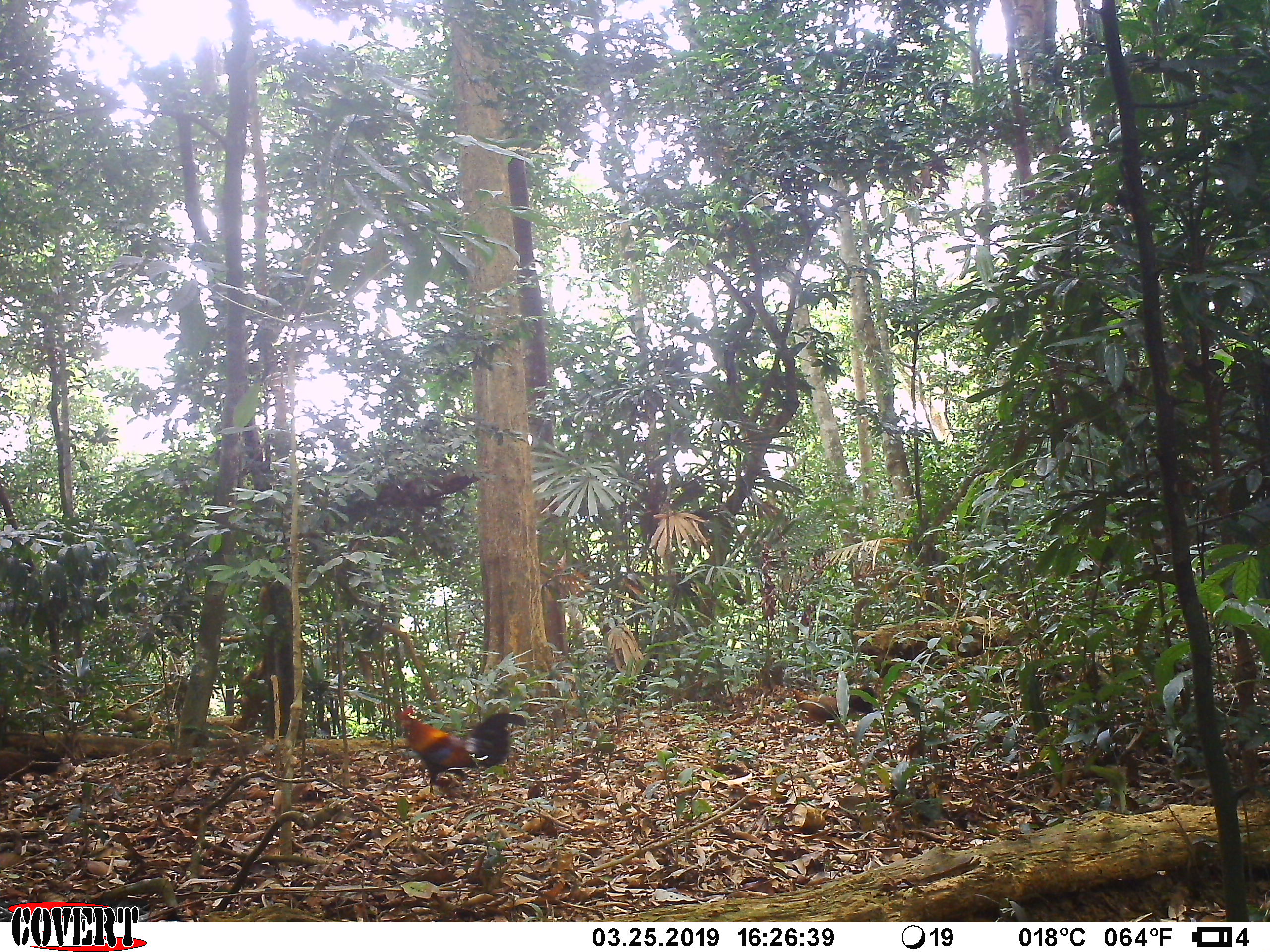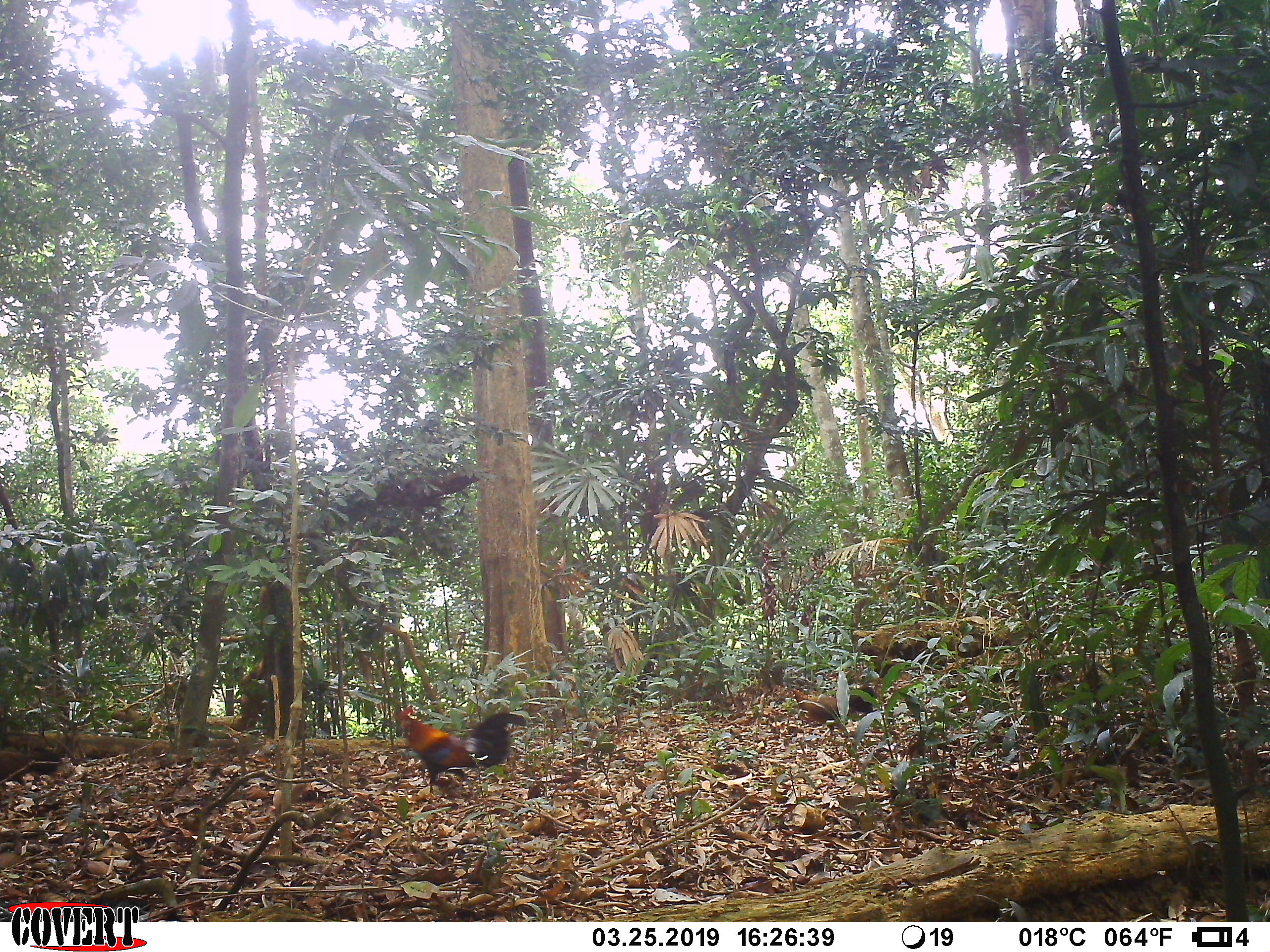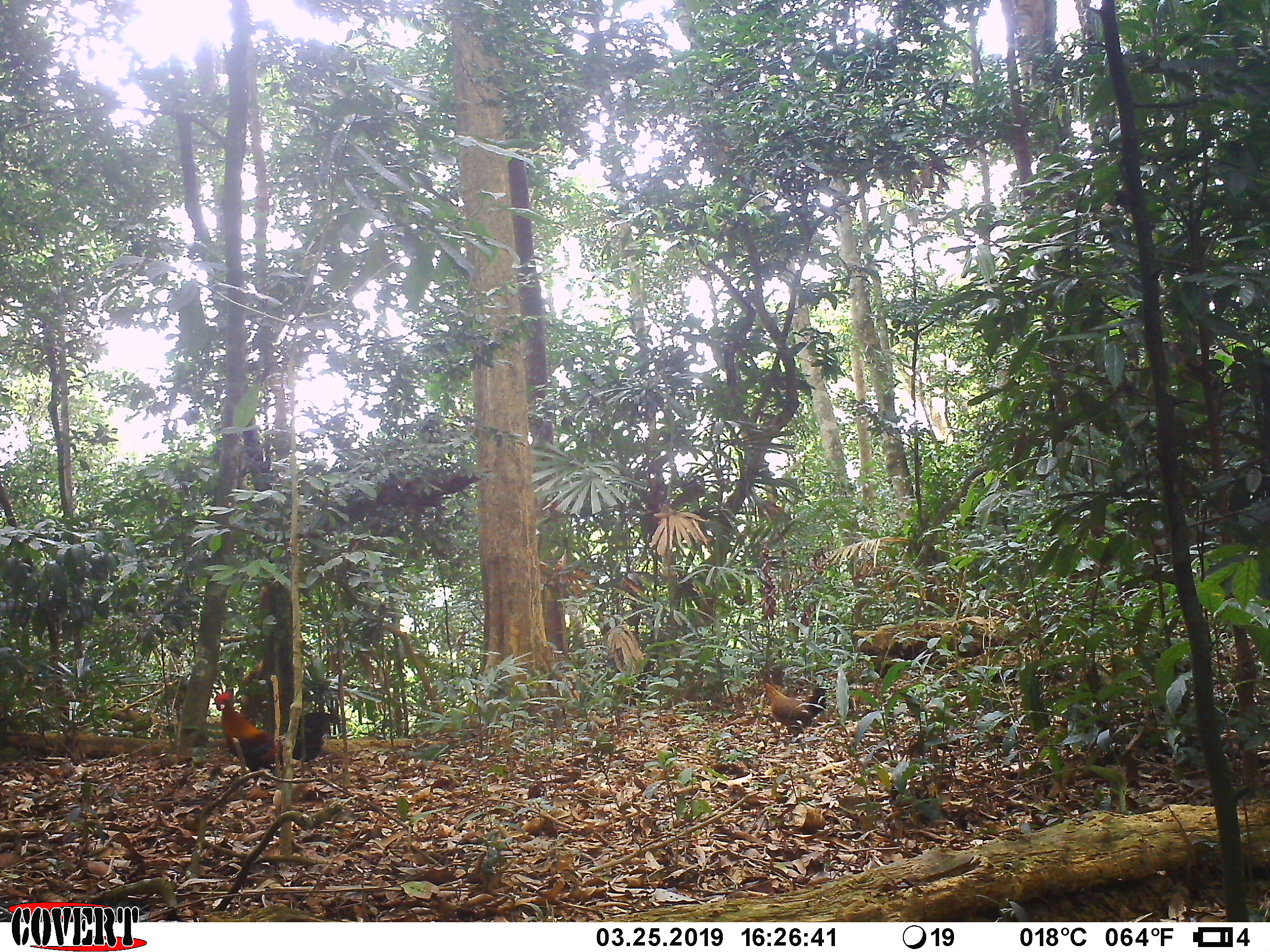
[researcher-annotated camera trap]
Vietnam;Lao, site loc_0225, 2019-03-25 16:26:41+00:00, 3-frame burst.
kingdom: Animalia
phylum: Chordata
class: Aves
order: Galliformes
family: Phasianidae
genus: Gallus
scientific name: Gallus gallus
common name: red junglefowl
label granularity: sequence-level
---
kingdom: Animalia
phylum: Chordata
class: Mammalia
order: Artiodactyla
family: Cervidae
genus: Rusa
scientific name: Rusa unicolor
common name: sambar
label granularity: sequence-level